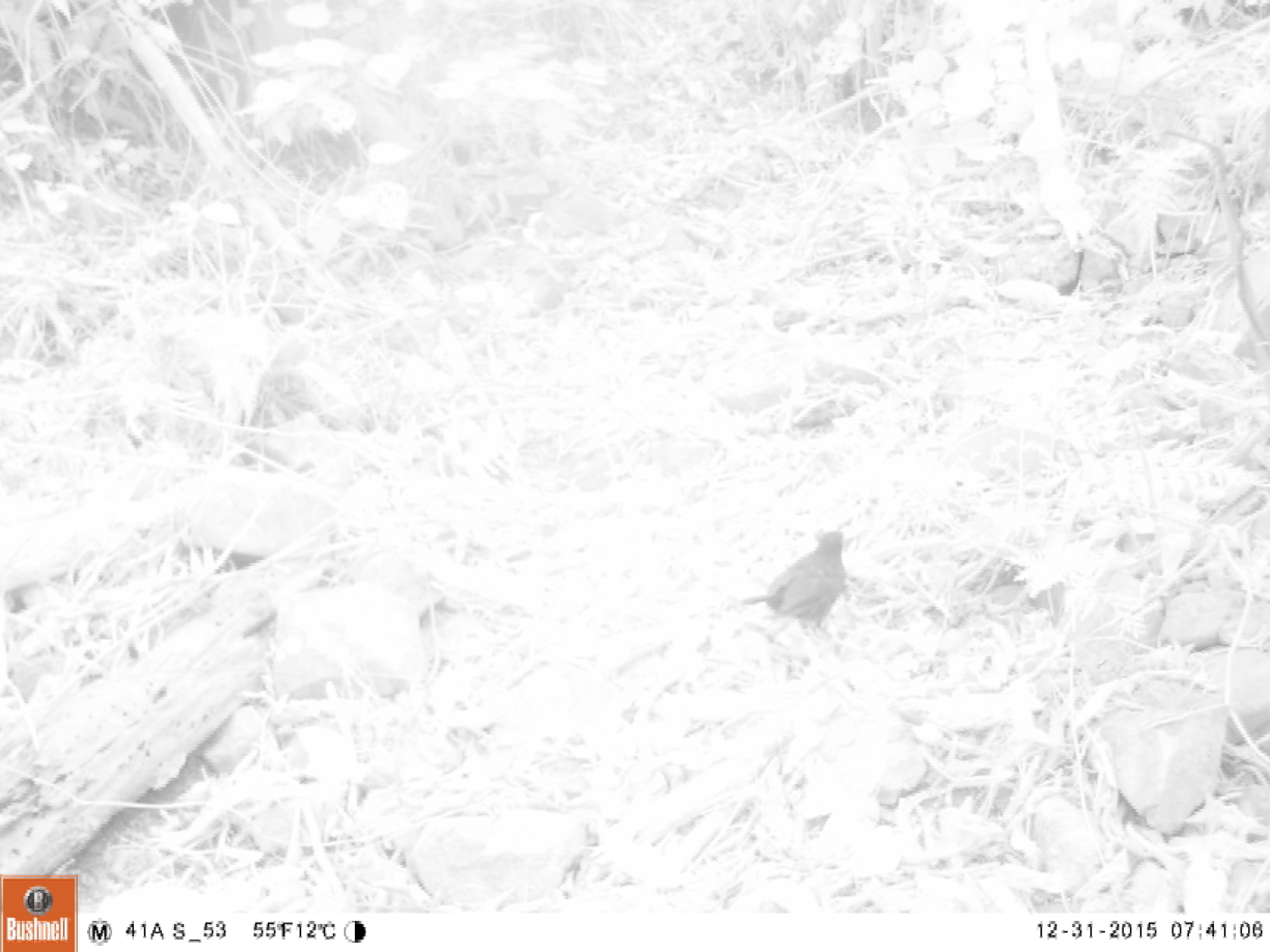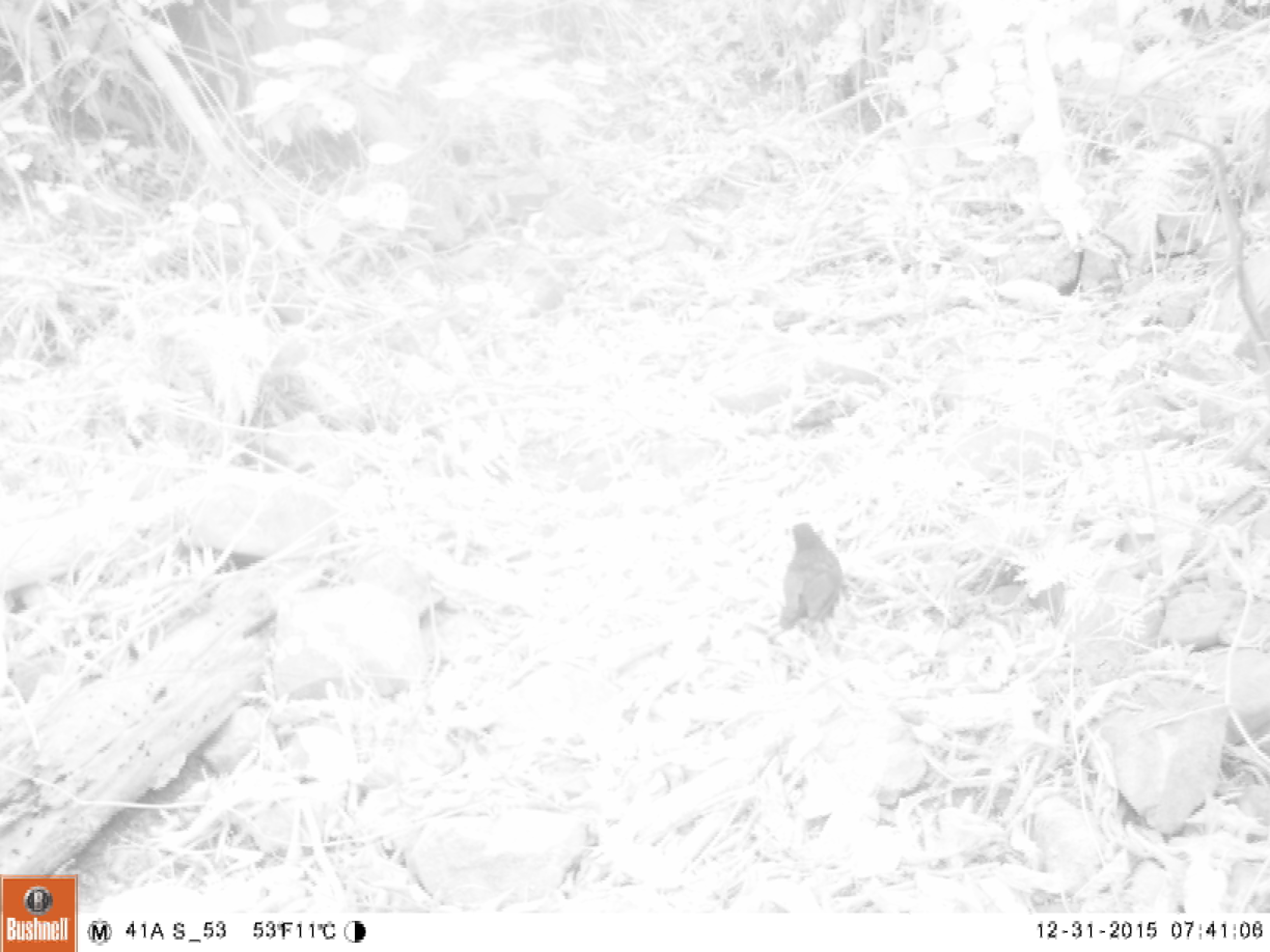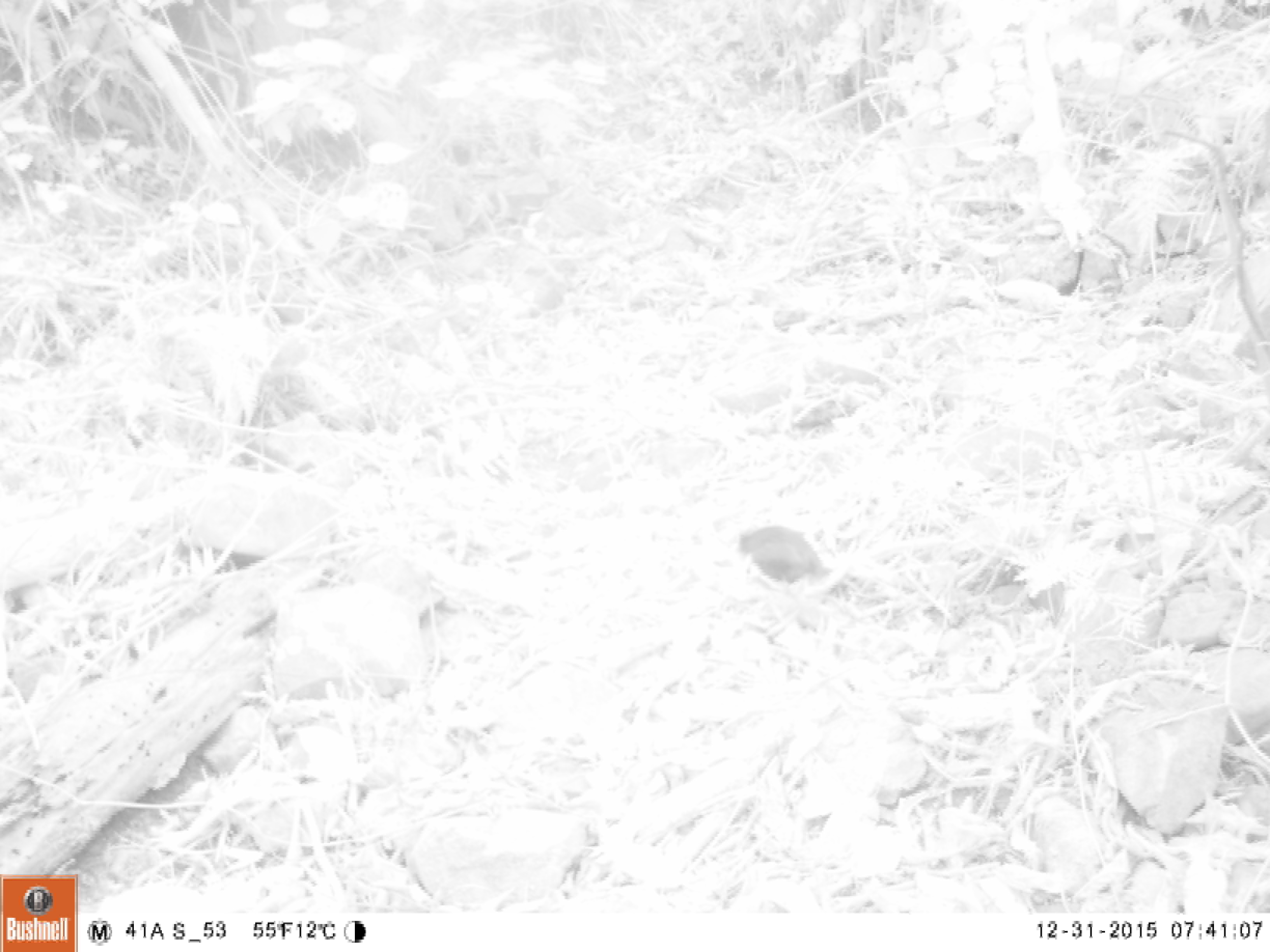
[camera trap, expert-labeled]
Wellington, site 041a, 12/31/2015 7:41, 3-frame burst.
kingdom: Animalia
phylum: Chordata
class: Aves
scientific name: Aves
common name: bird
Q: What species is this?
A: Bird (Aves).